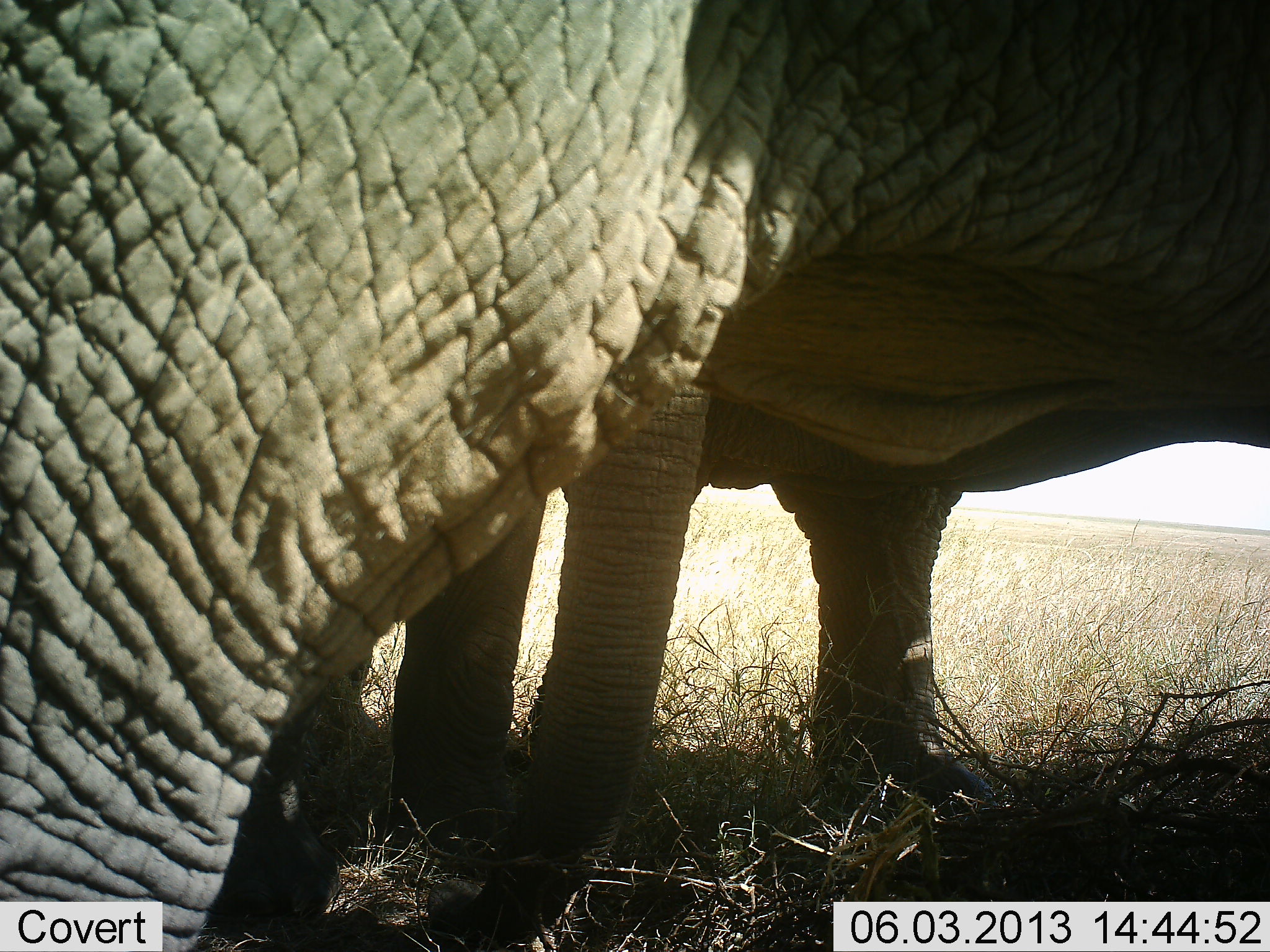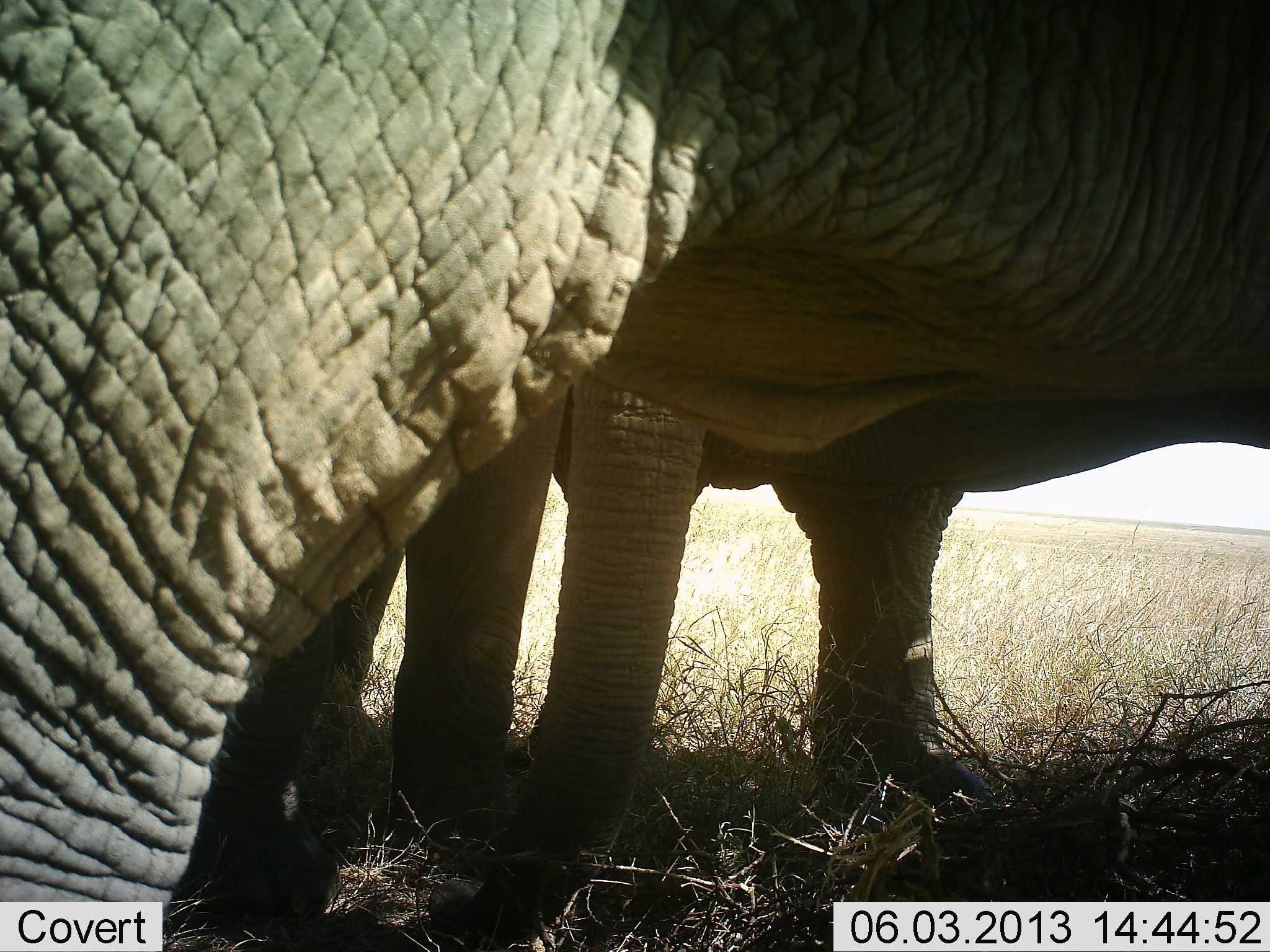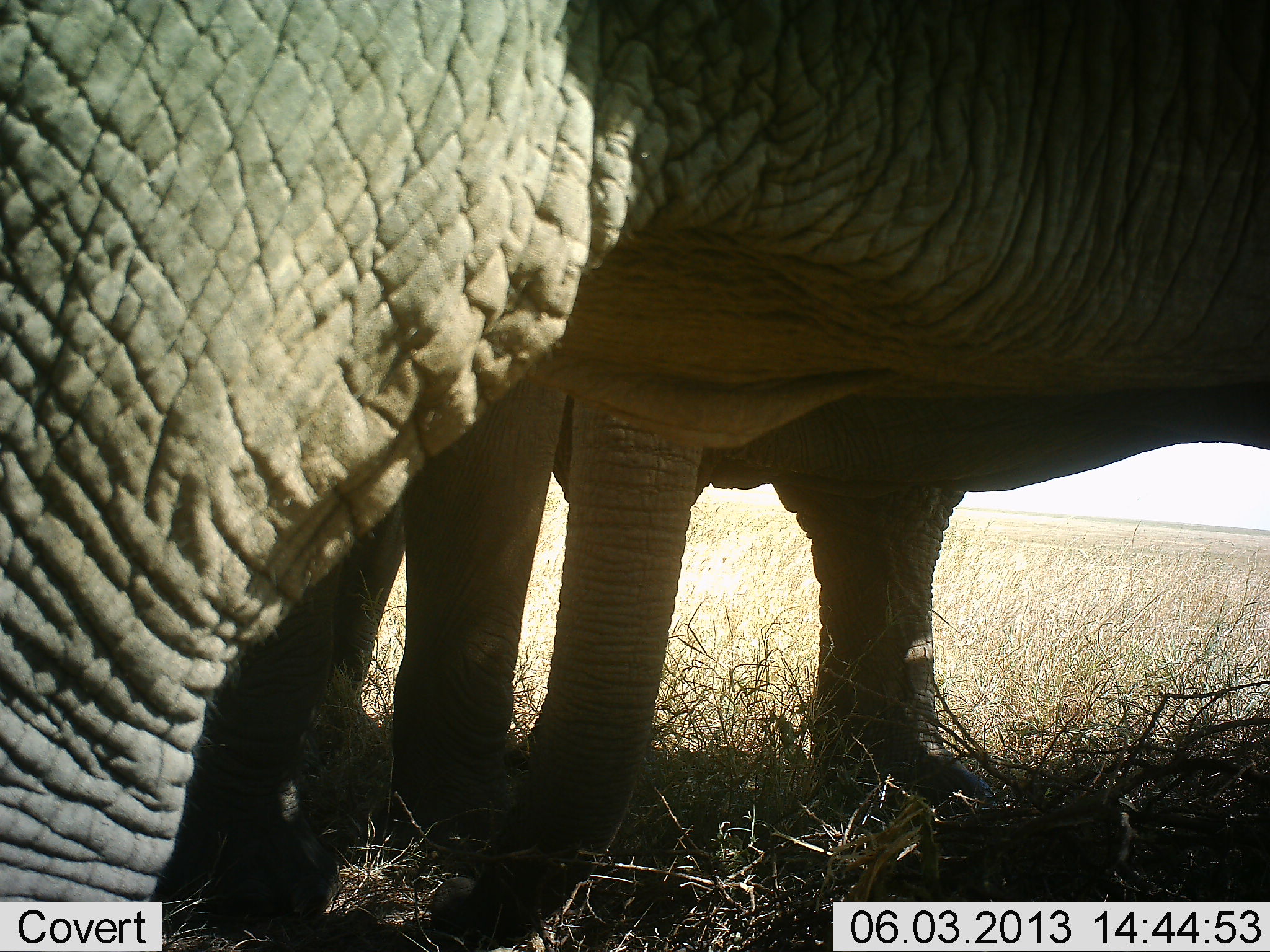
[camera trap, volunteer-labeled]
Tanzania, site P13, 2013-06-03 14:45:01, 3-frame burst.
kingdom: Animalia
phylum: Chordata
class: Mammalia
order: Proboscidea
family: Elephantidae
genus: Loxodonta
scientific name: Loxodonta africana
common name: african bush elephant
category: elephant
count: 3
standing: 100%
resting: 0%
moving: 0%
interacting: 0%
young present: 0%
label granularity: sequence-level